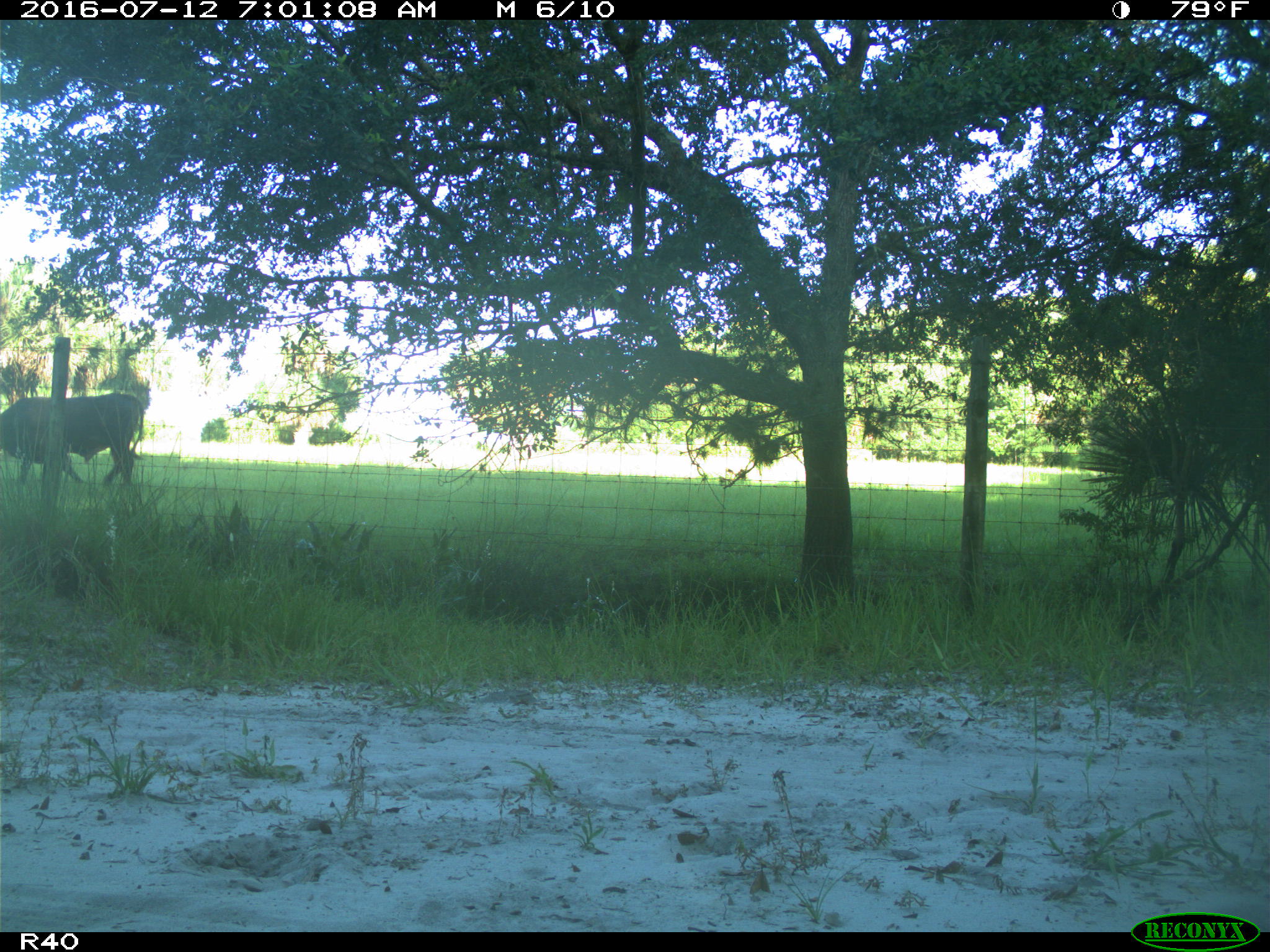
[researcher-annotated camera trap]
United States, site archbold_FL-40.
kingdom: Animalia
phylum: Chordata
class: Mammalia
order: Artiodactyla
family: Bovidae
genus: Bos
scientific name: Bos taurus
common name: domestic cow